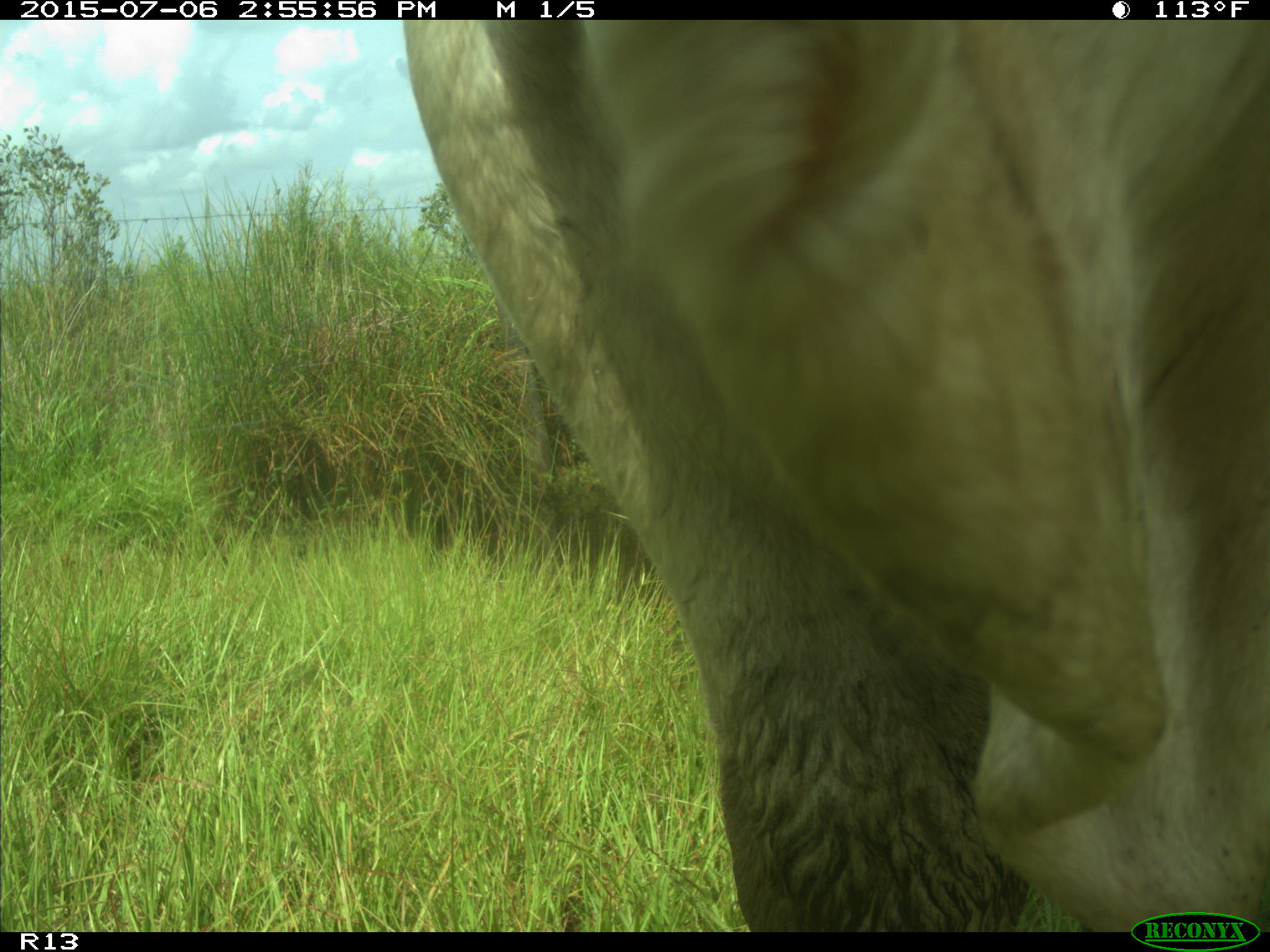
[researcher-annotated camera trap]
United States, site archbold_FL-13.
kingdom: Animalia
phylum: Chordata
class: Mammalia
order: Artiodactyla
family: Bovidae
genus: Bos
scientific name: Bos taurus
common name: domestic cow